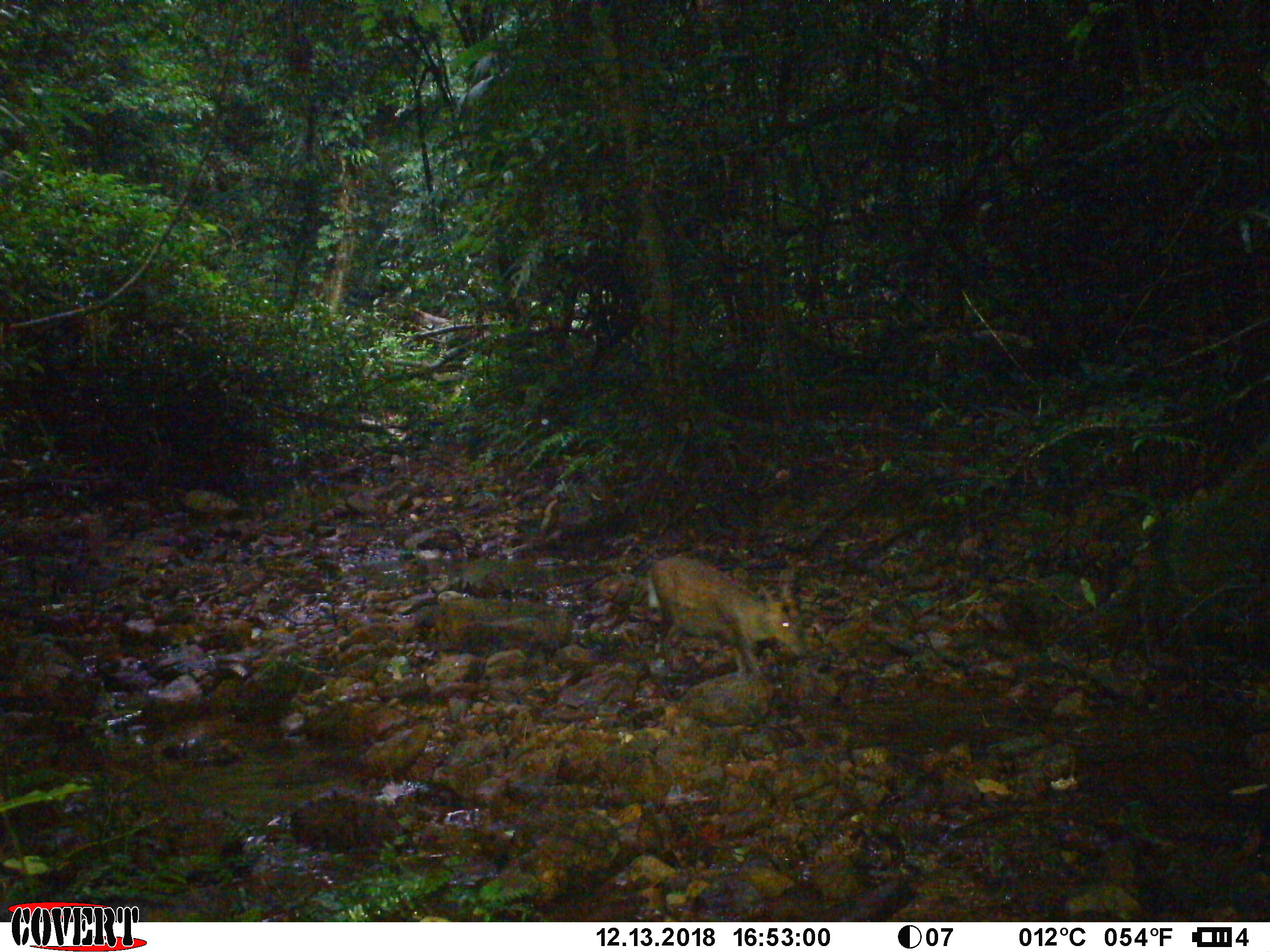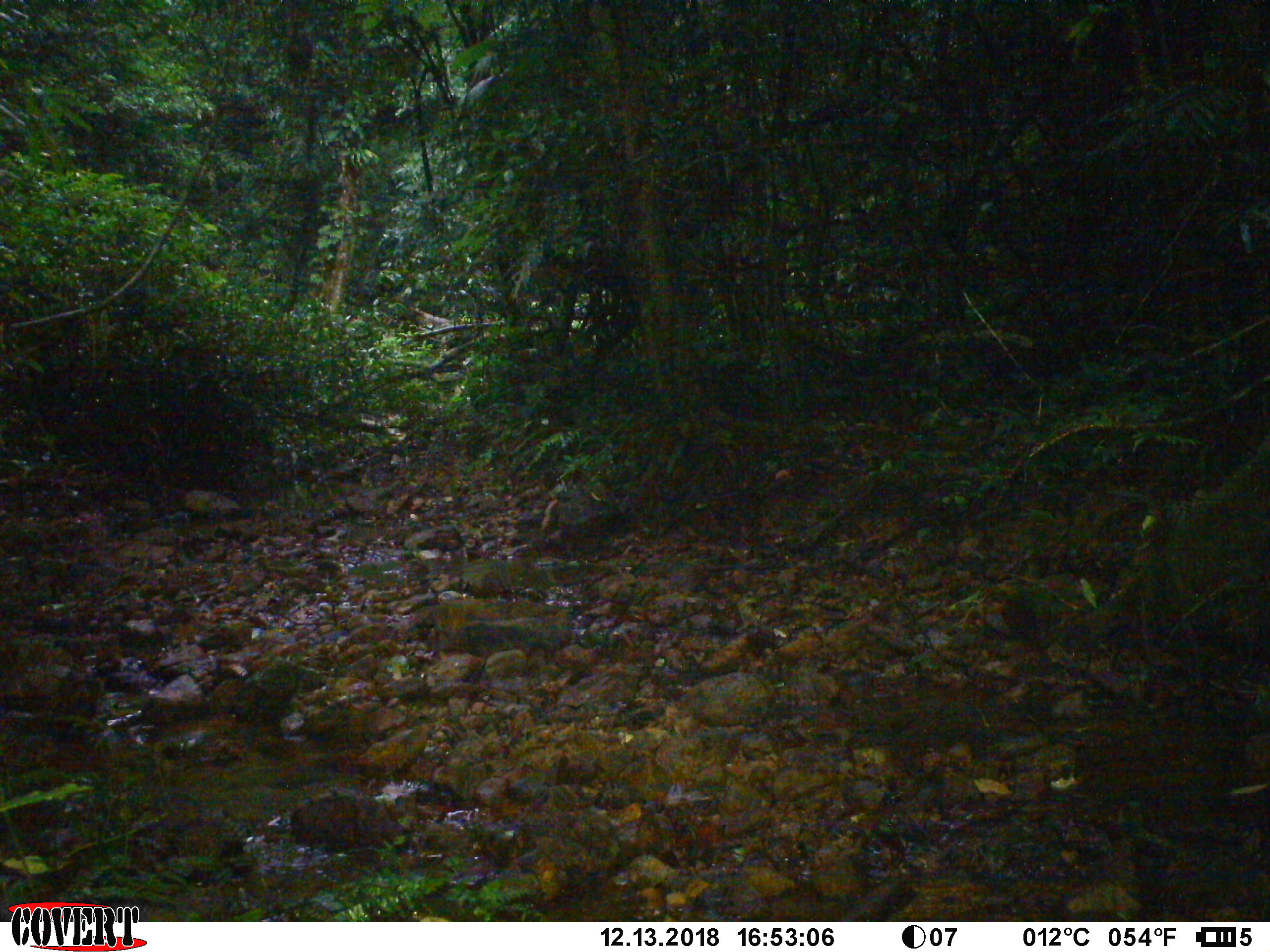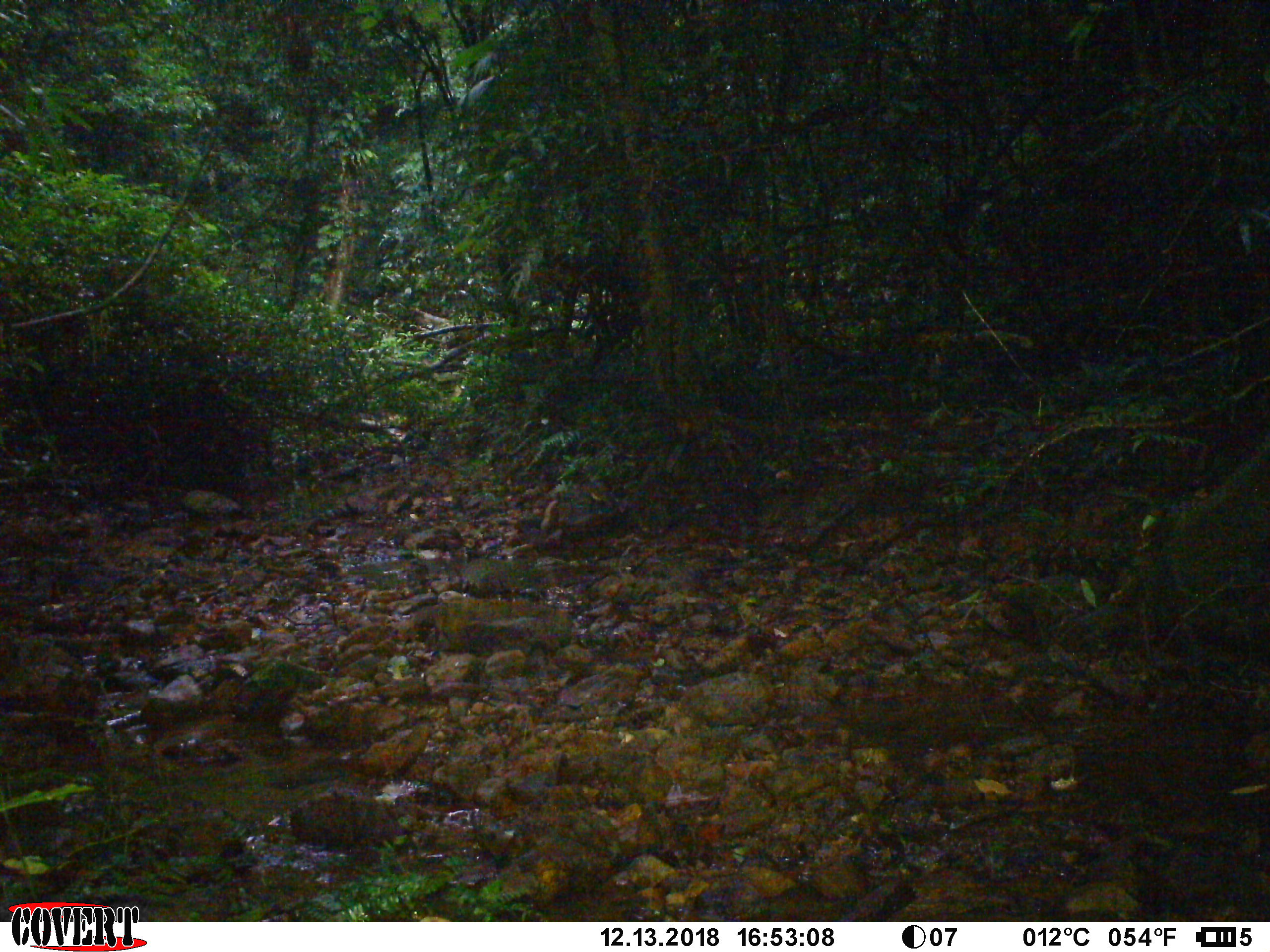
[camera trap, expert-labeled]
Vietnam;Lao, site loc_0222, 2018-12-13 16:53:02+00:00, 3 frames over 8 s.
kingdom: Animalia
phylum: Chordata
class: Mammalia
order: Artiodactyla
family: Cervidae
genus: Muntiacus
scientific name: Muntiacus rooseveltorum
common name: roosevelt's muntjac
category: roosevelts muntjac group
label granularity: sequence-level